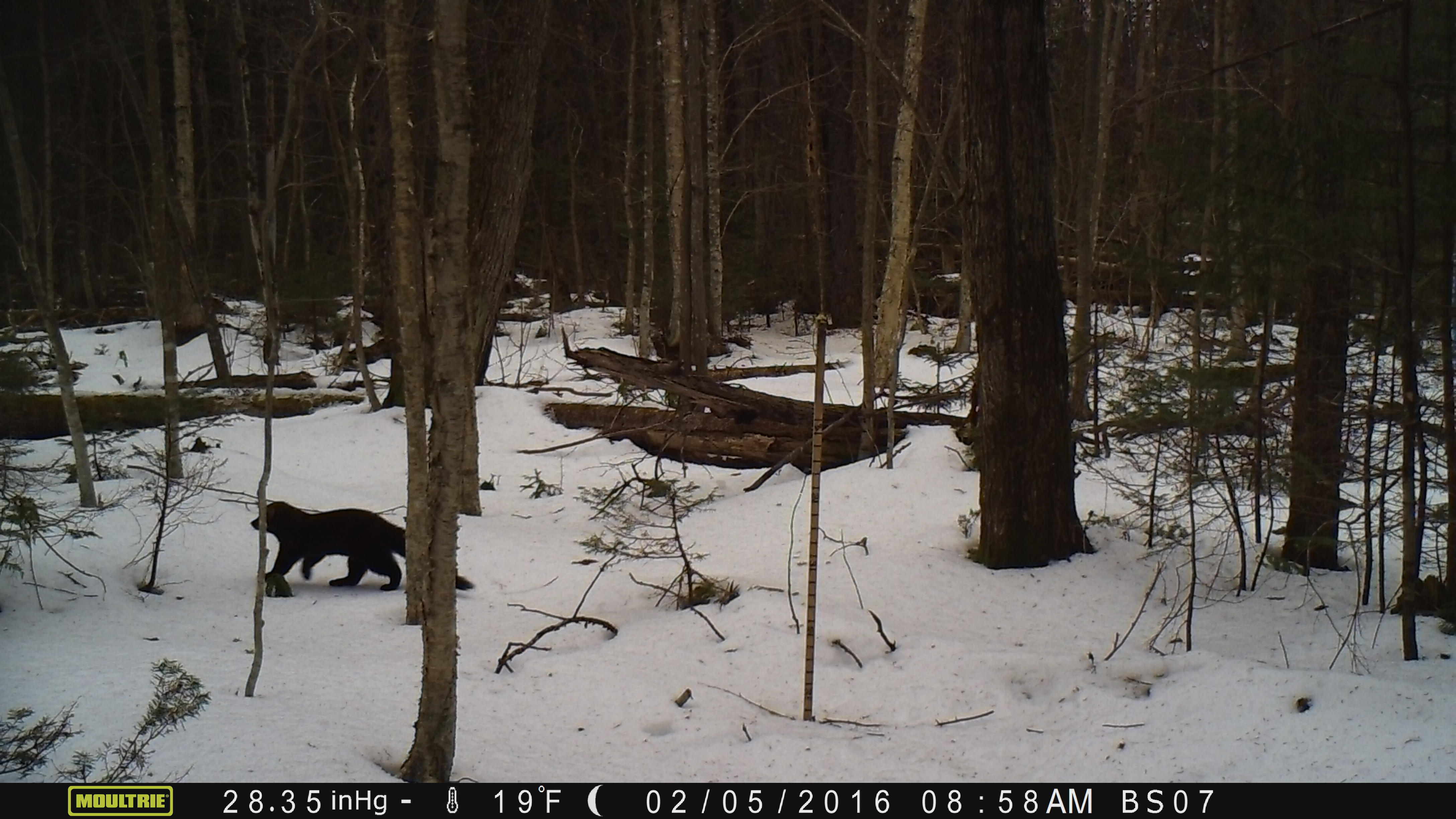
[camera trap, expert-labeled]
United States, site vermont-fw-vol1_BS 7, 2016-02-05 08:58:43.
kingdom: Animalia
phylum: Chordata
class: Mammalia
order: Carnivora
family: Mustelidae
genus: Pekania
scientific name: Pekania pennanti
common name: fisher